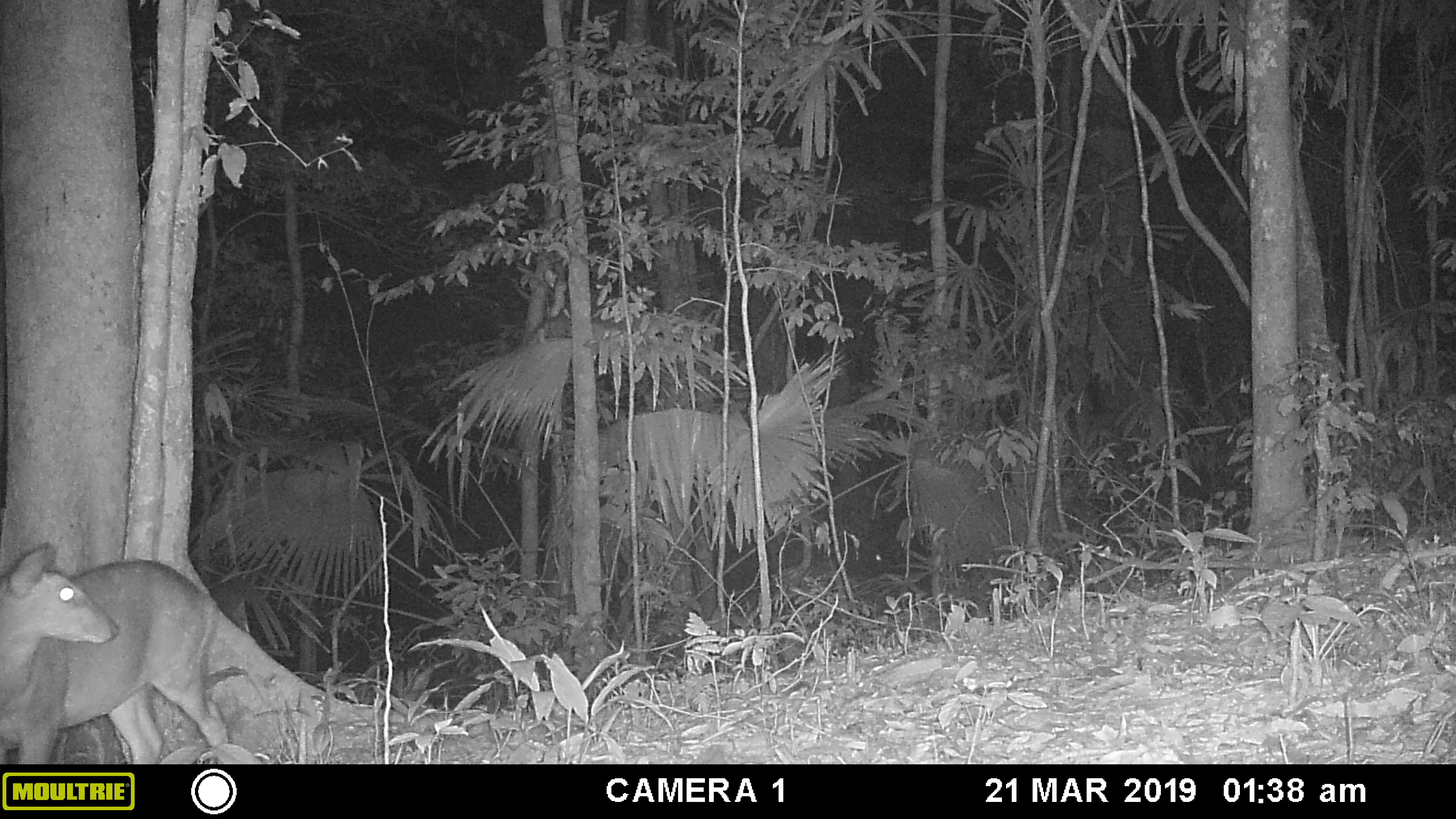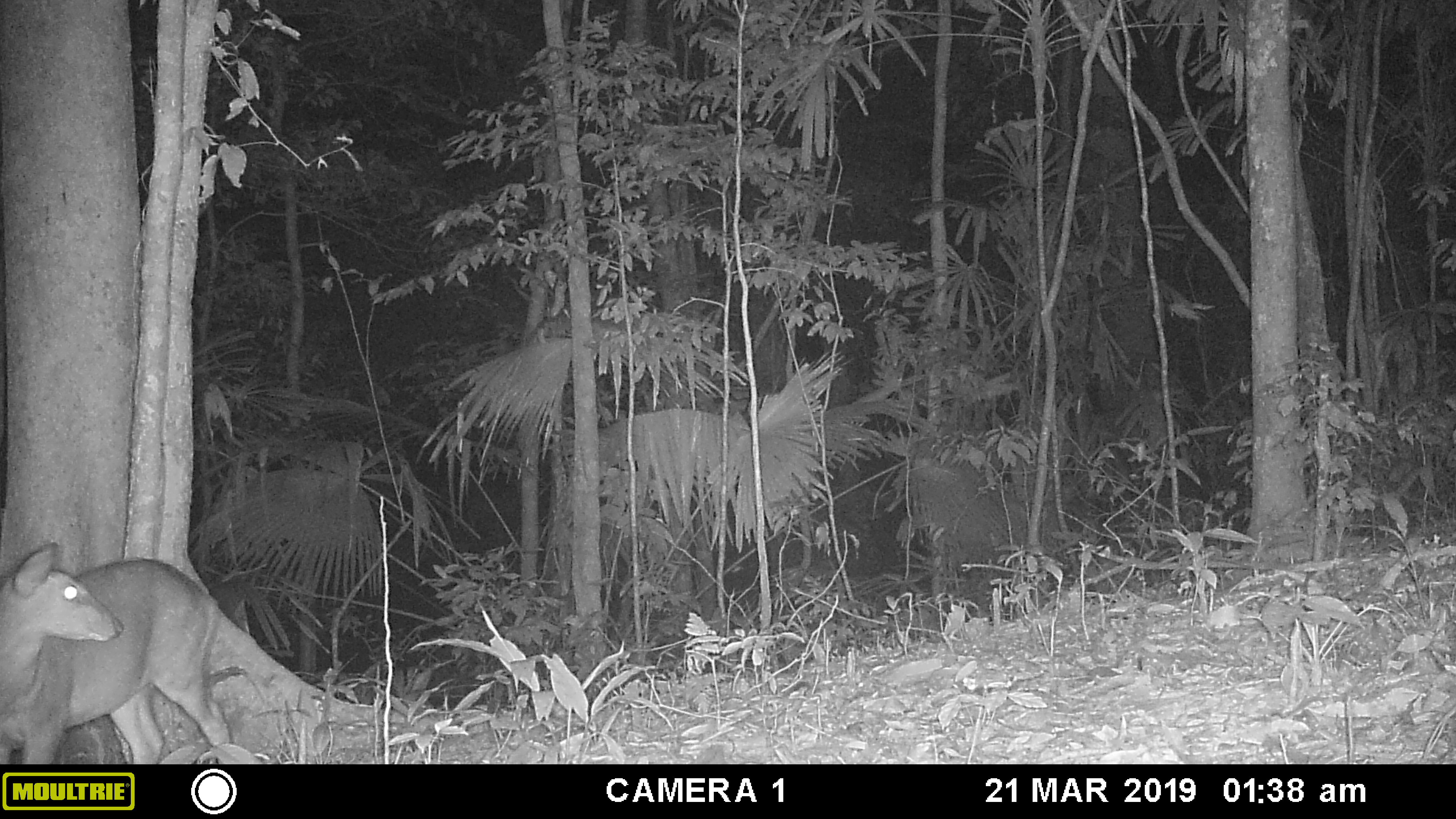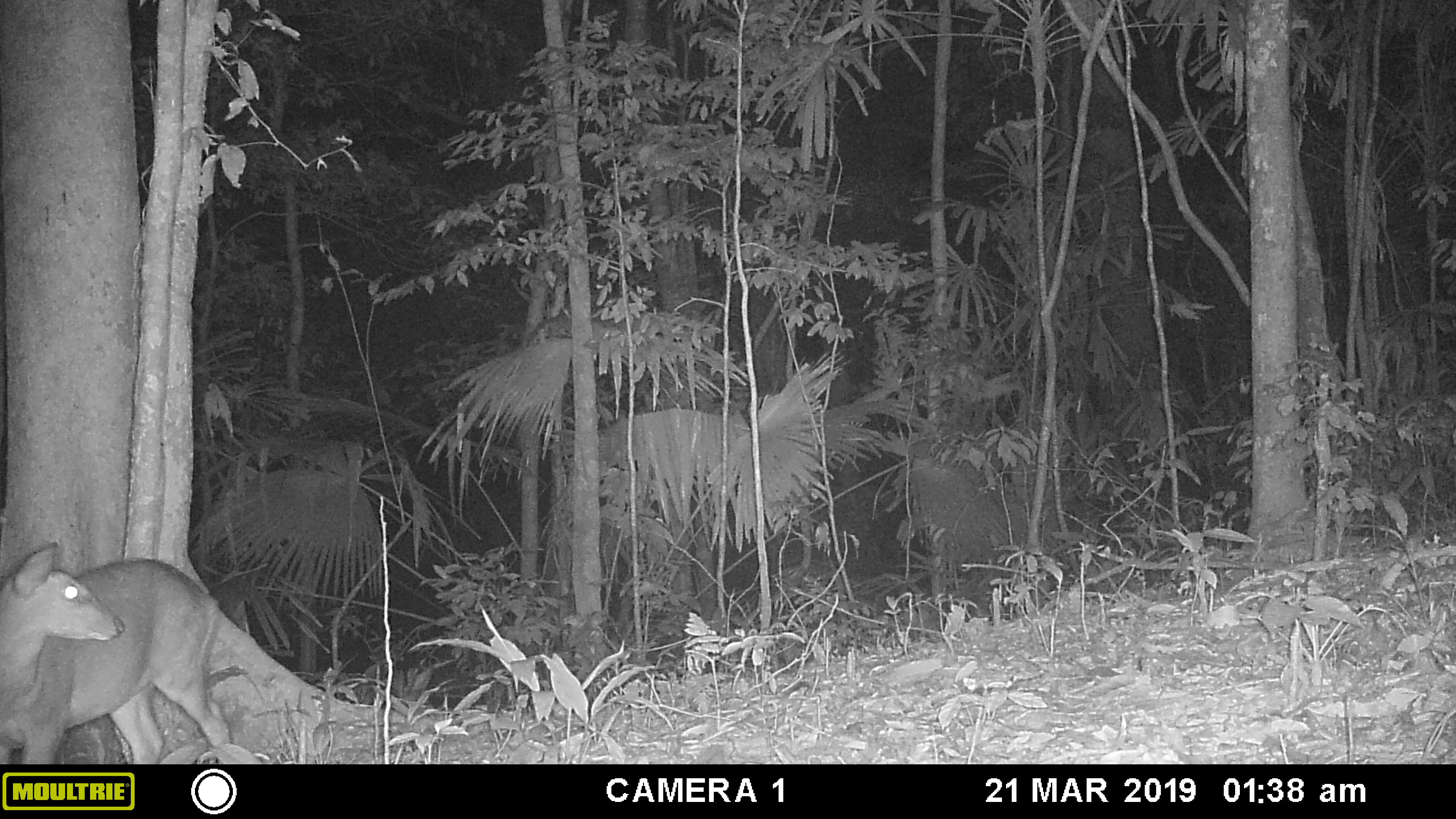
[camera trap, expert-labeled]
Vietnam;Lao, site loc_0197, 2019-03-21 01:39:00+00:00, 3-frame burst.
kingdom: Animalia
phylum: Chordata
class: Mammalia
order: Artiodactyla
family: Cervidae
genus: Muntiacus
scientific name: Muntiacus vuquangensis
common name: large-antlered muntjac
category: large antlered muntjac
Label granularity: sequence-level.